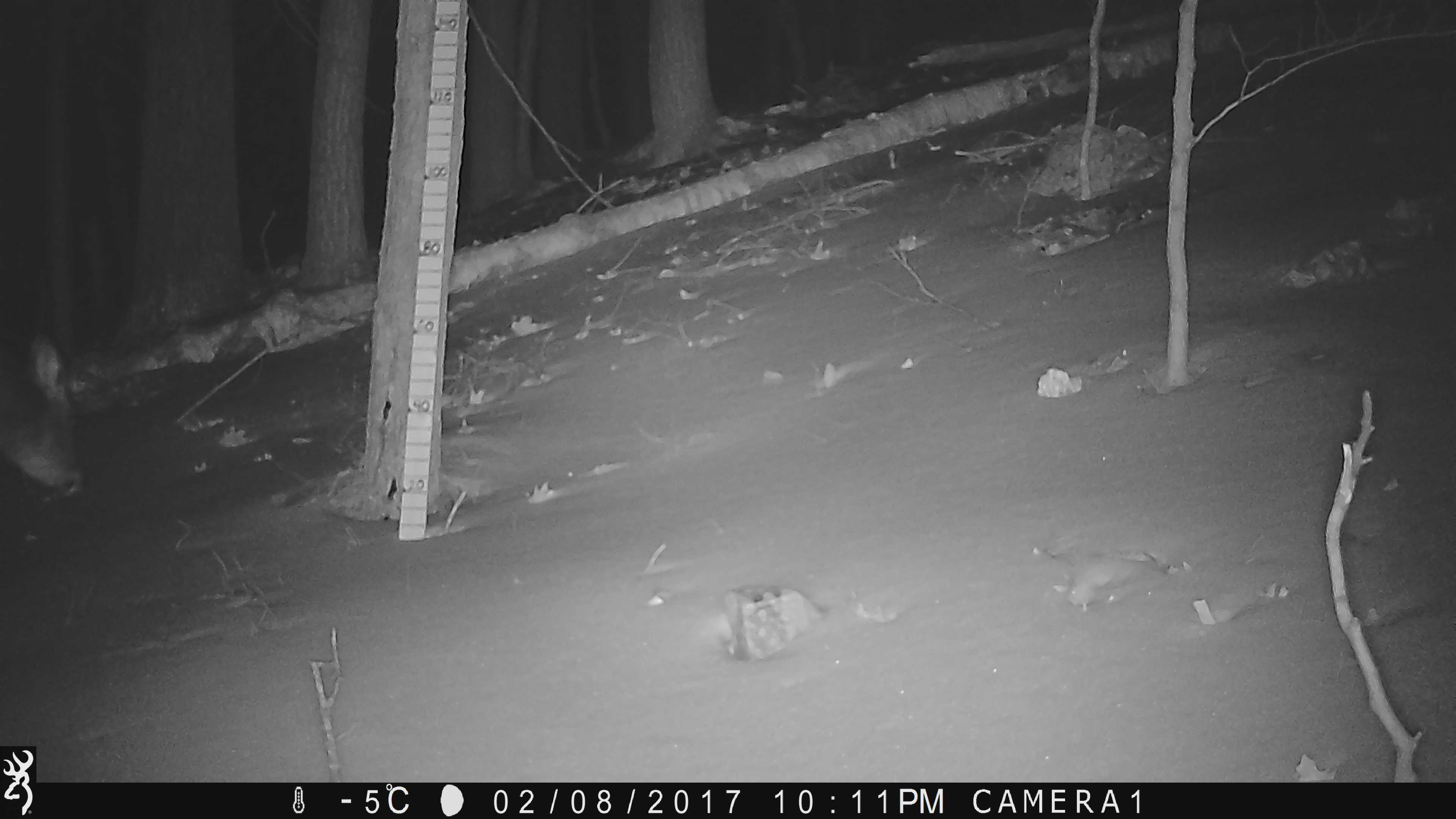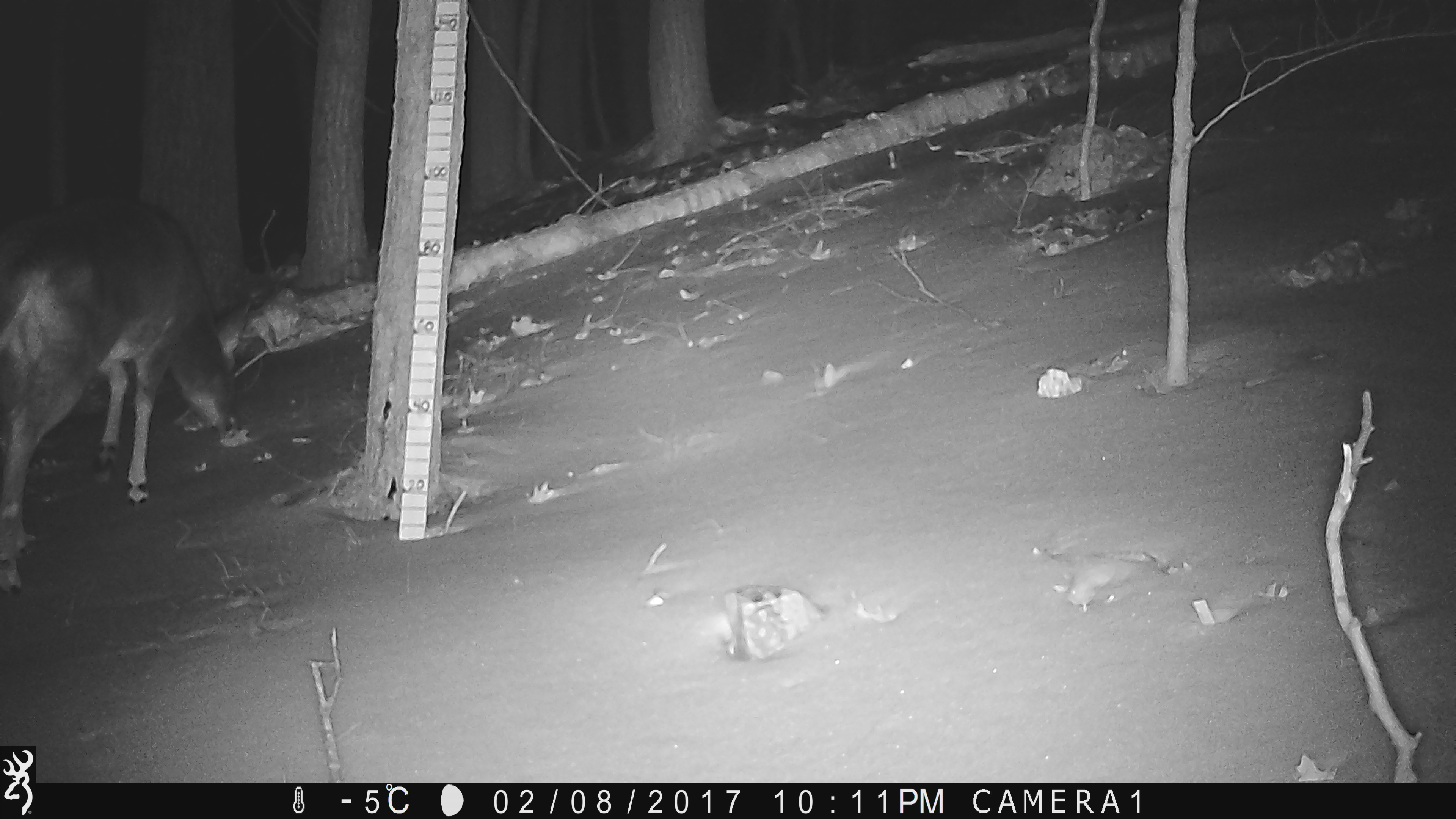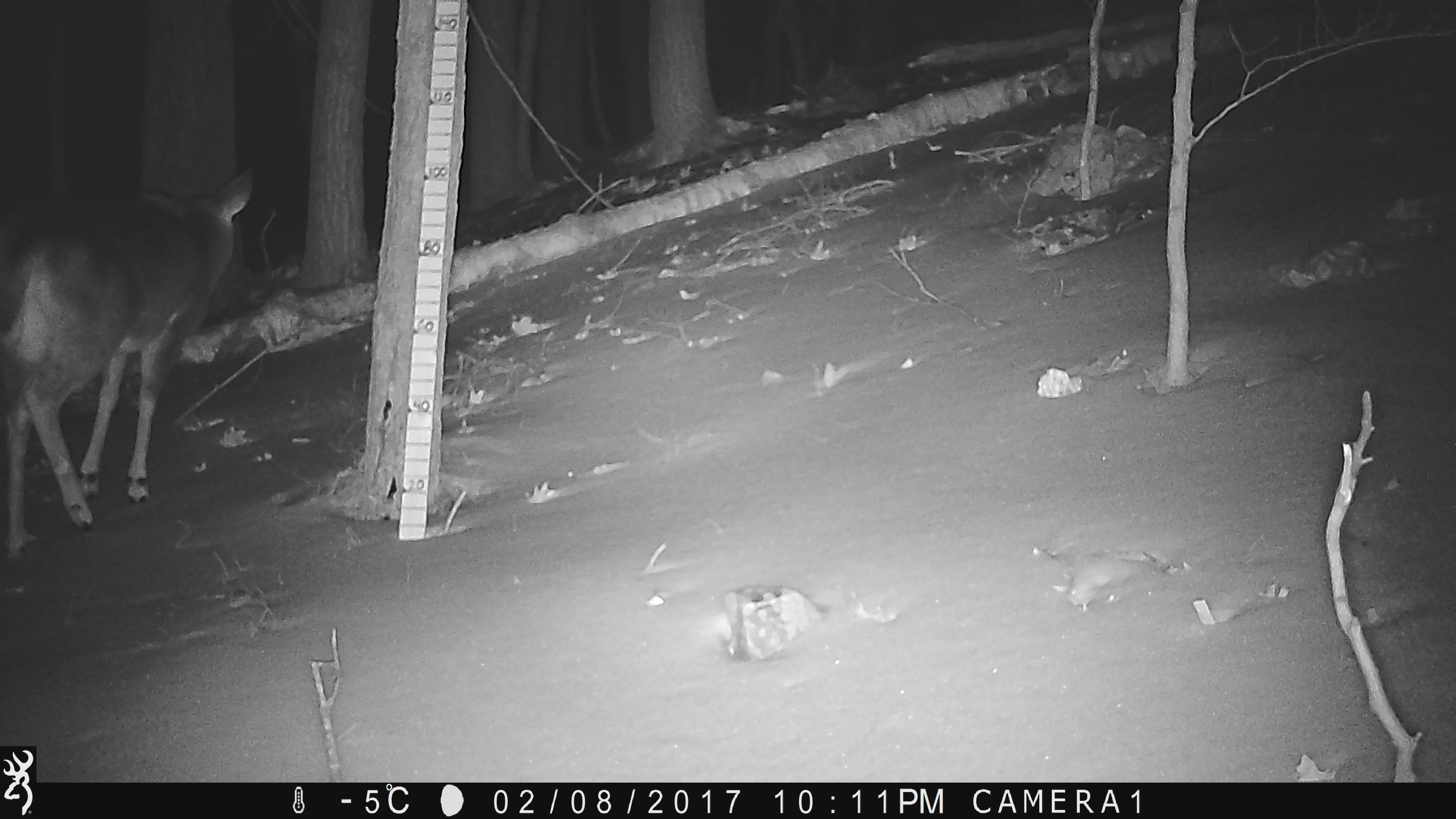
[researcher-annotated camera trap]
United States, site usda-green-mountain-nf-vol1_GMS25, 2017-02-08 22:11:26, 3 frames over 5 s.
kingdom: Animalia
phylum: Chordata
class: Mammalia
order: Artiodactyla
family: Cervidae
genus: Odocoileus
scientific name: Odocoileus virginianus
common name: white-tailed deer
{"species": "white-tailed deer (Odocoileus virginianus)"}